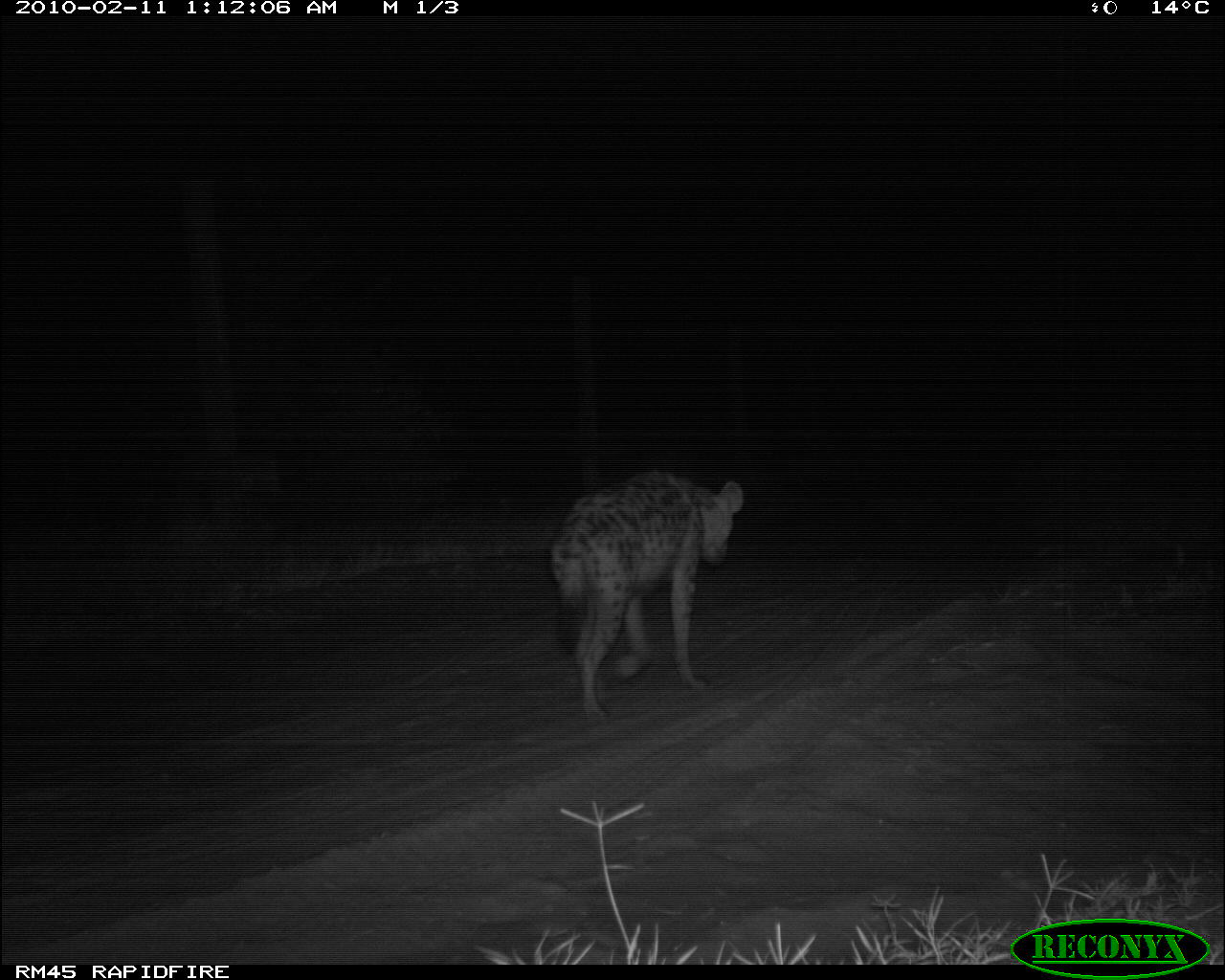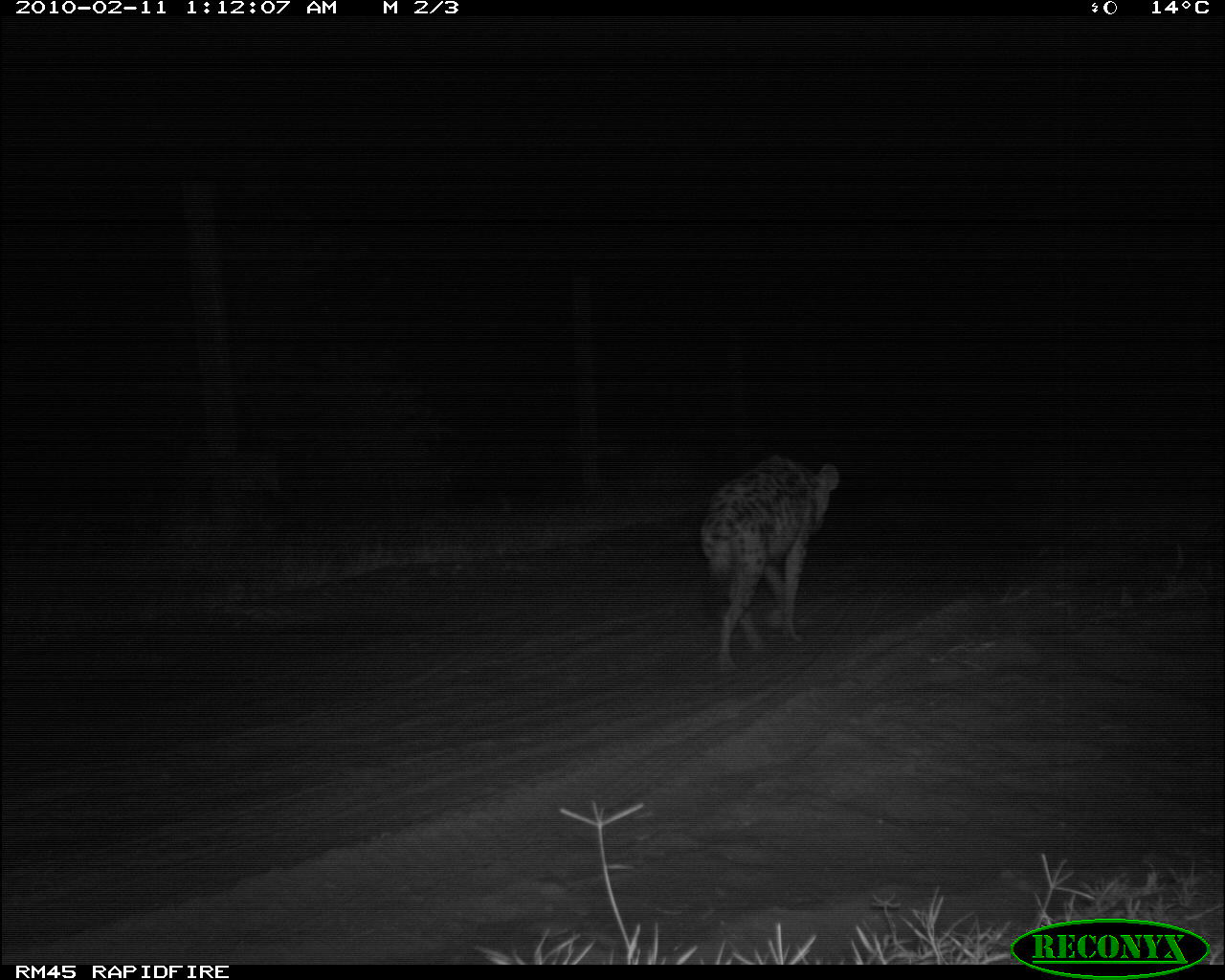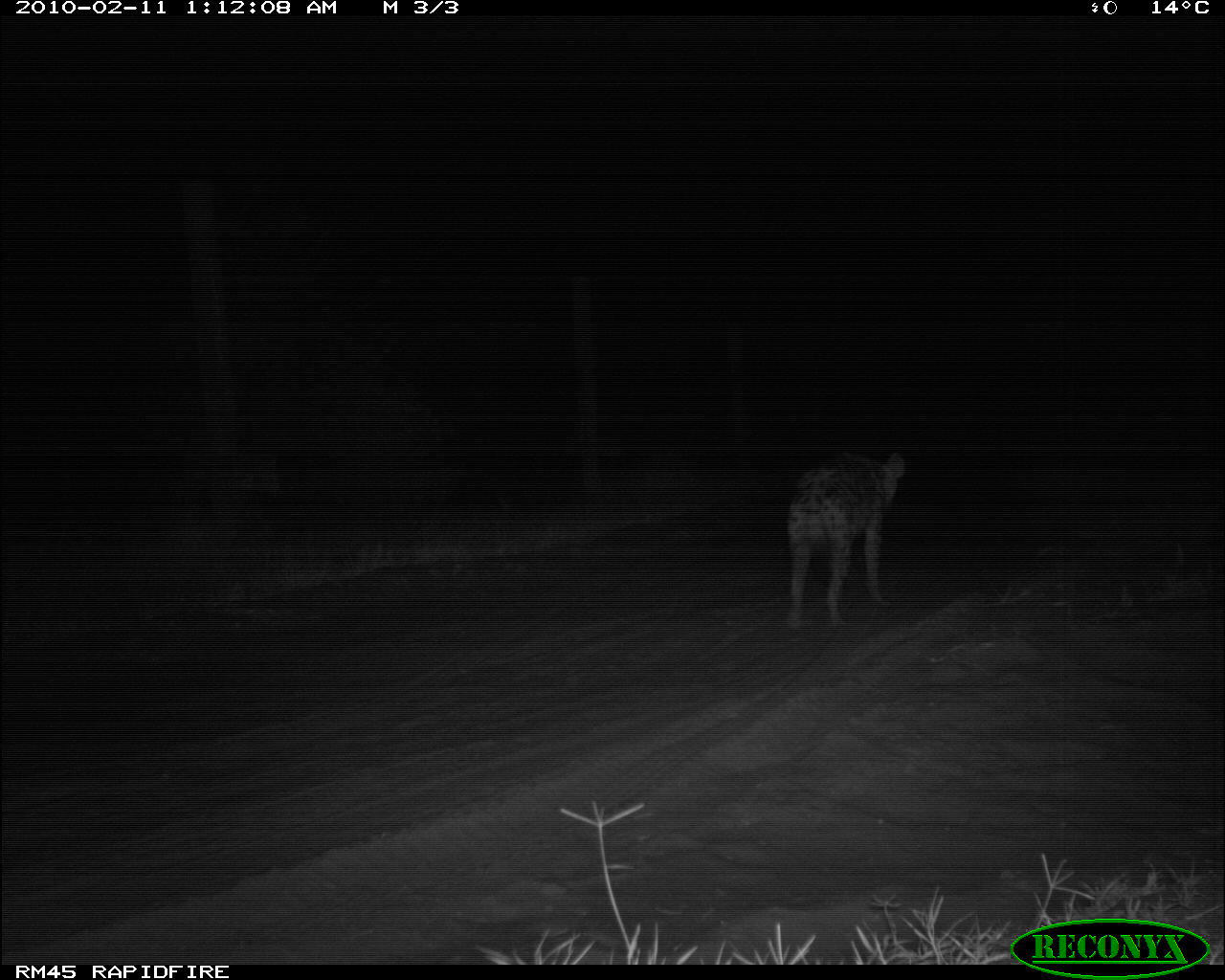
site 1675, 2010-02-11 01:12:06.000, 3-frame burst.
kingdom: Animalia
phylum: Chordata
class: Mammalia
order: Carnivora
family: Hyaenidae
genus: Crocuta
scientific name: Crocuta crocuta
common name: spotted hyena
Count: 1.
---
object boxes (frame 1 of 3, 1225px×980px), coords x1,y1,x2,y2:
crocuta crocuta: 550,468,744,725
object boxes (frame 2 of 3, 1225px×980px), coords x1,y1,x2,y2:
crocuta crocuta: 698,454,839,674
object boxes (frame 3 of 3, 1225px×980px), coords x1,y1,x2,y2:
crocuta crocuta: 785,450,906,631